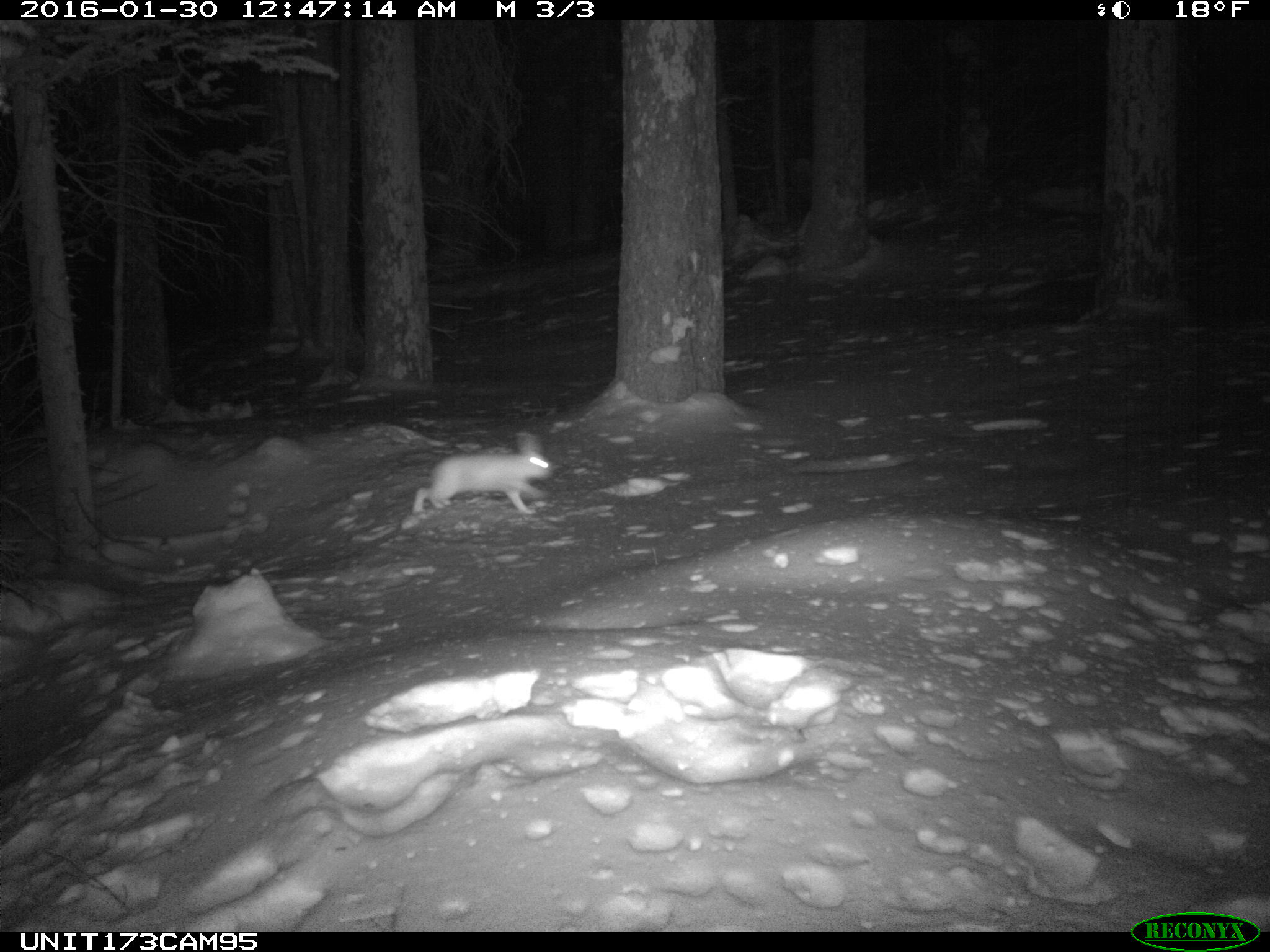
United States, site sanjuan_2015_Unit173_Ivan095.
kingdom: Animalia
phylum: Chordata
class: Mammalia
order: Lagomorpha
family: Leporidae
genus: Lepus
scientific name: Lepus americanus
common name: snowshoe hare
Lepus americanus (snowshoe hare).